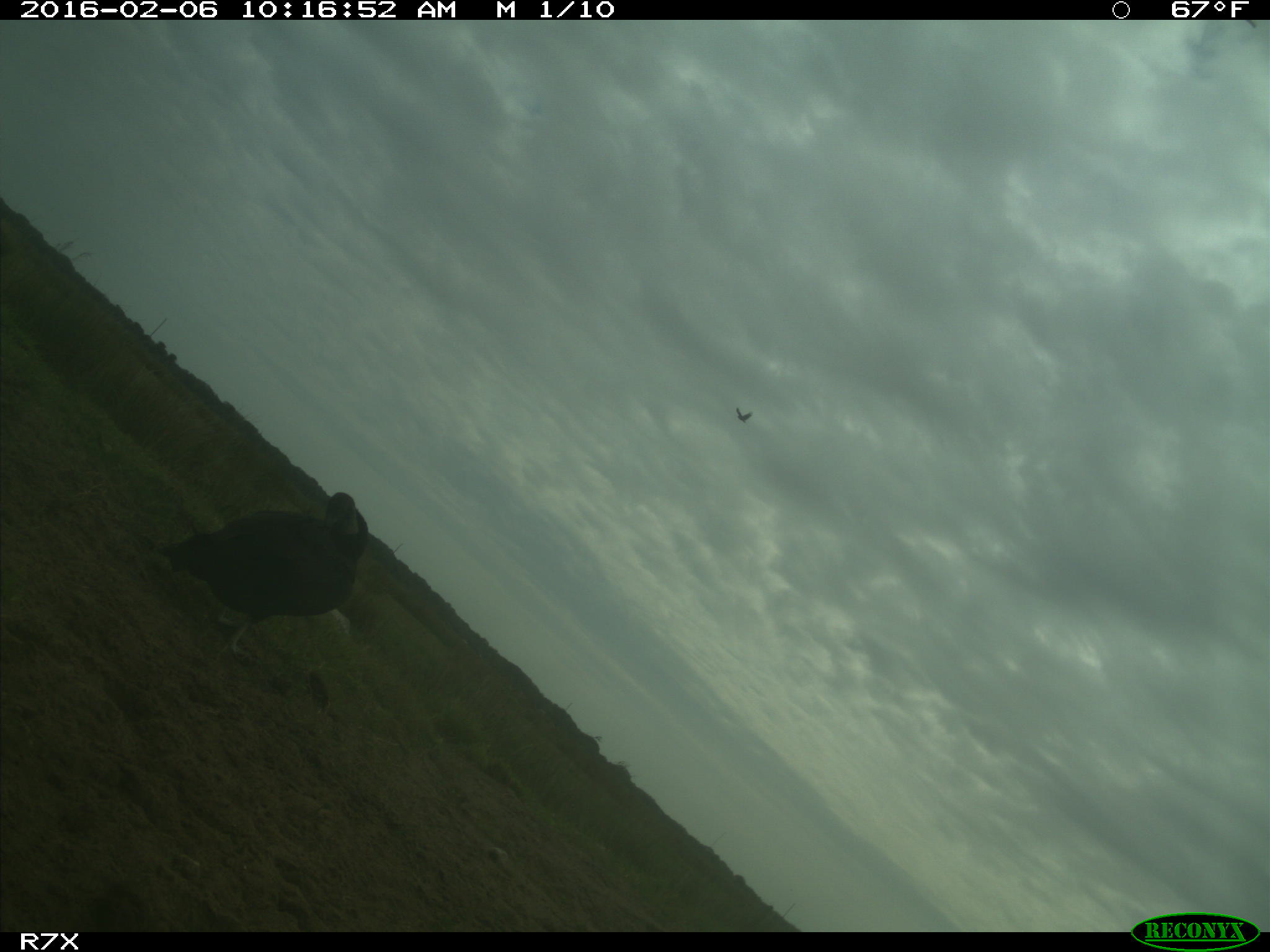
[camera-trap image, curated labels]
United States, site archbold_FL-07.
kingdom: Animalia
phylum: Chordata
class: Aves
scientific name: Aves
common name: birds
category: unidentified bird